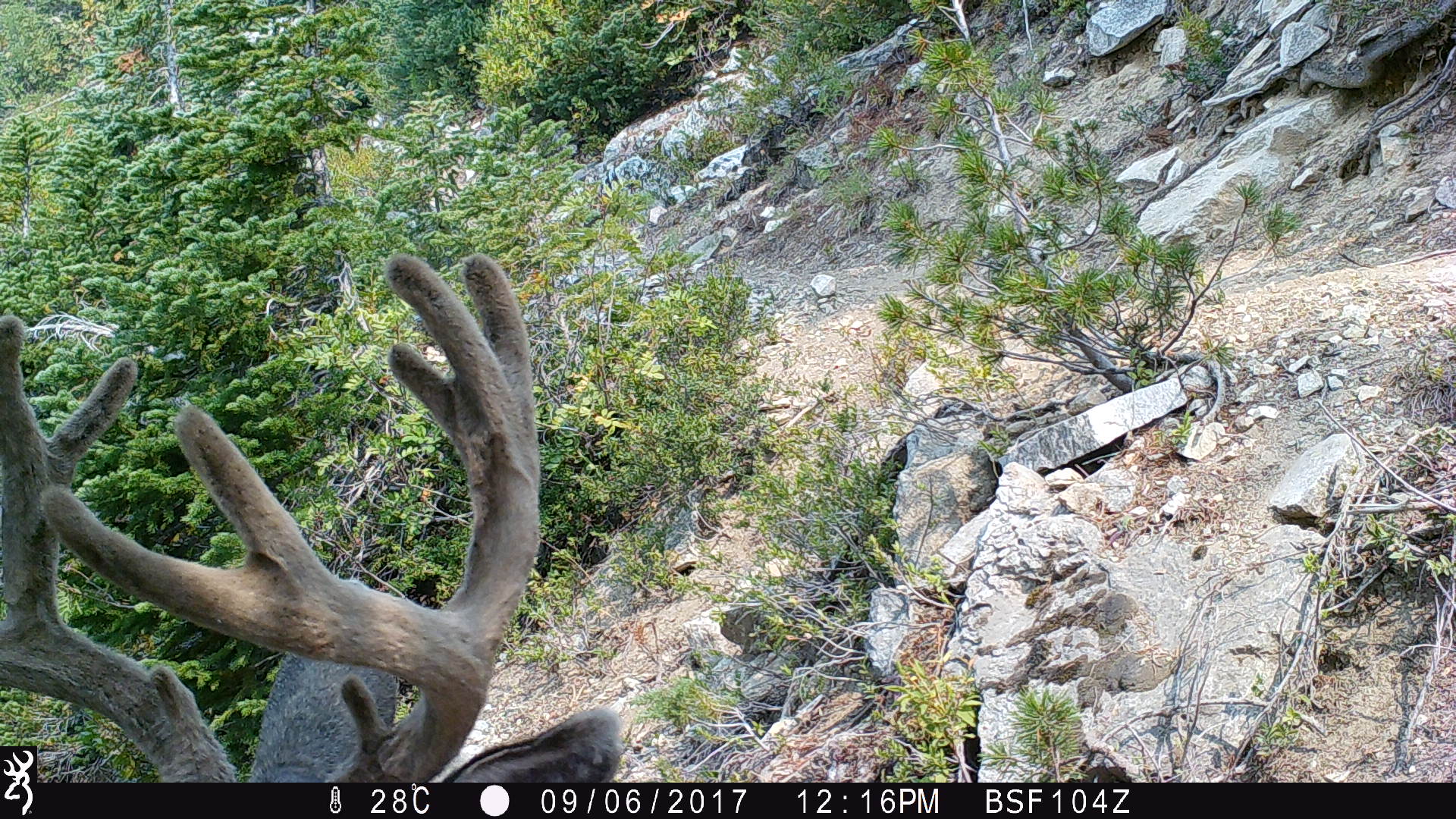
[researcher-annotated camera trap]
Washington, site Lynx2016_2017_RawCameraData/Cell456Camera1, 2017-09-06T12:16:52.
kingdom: Animalia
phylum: Chordata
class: Mammalia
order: Artiodactyla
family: Cervidae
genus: Odocoileus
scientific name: Odocoileus hemionus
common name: mule deer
Odocoileus hemionus (mule deer). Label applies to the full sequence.